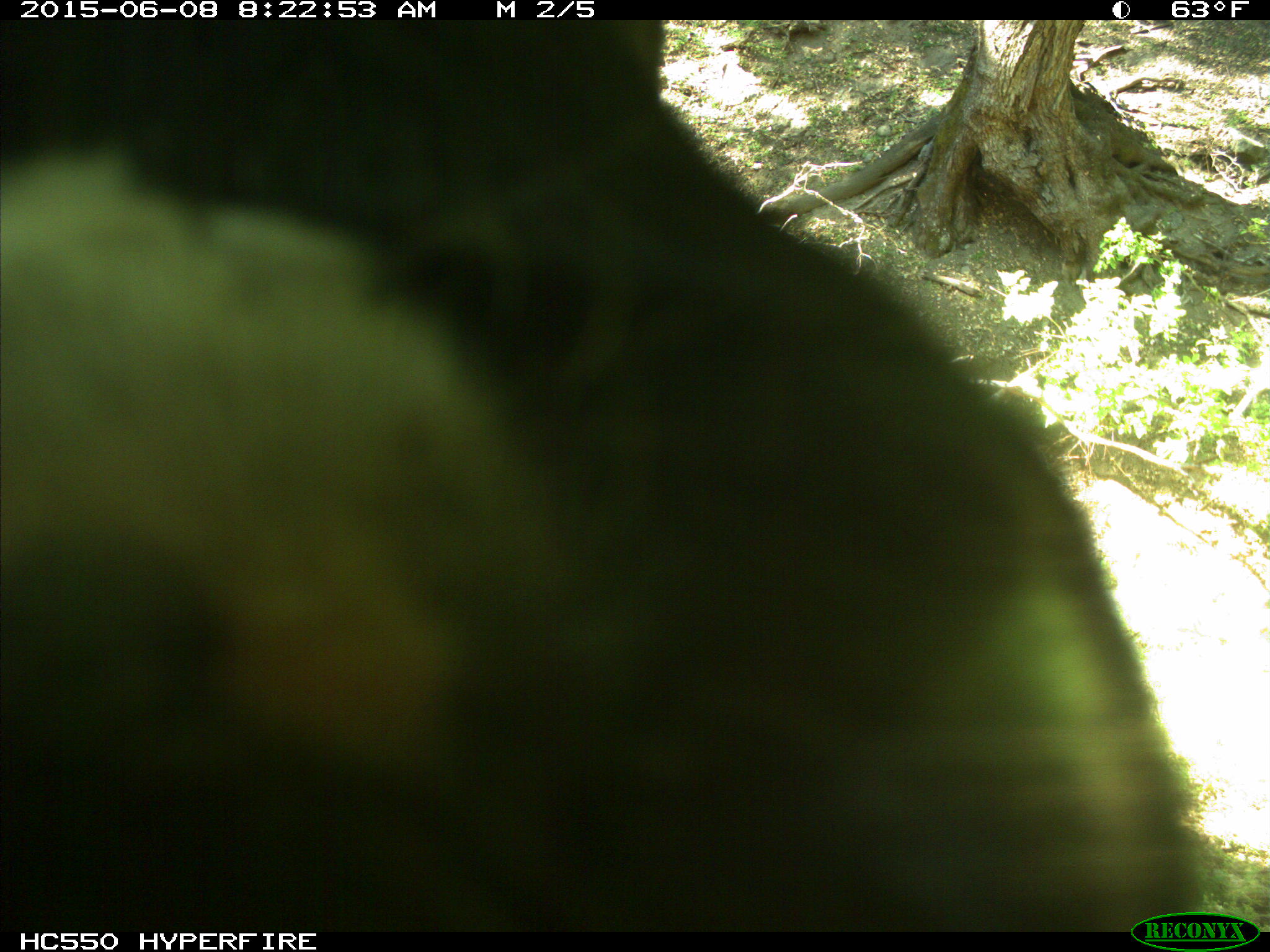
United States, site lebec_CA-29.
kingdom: Animalia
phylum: Chordata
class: Mammalia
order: Artiodactyla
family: Bovidae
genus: Bos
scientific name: Bos taurus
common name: domestic cow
Bos taurus (domestic cow).